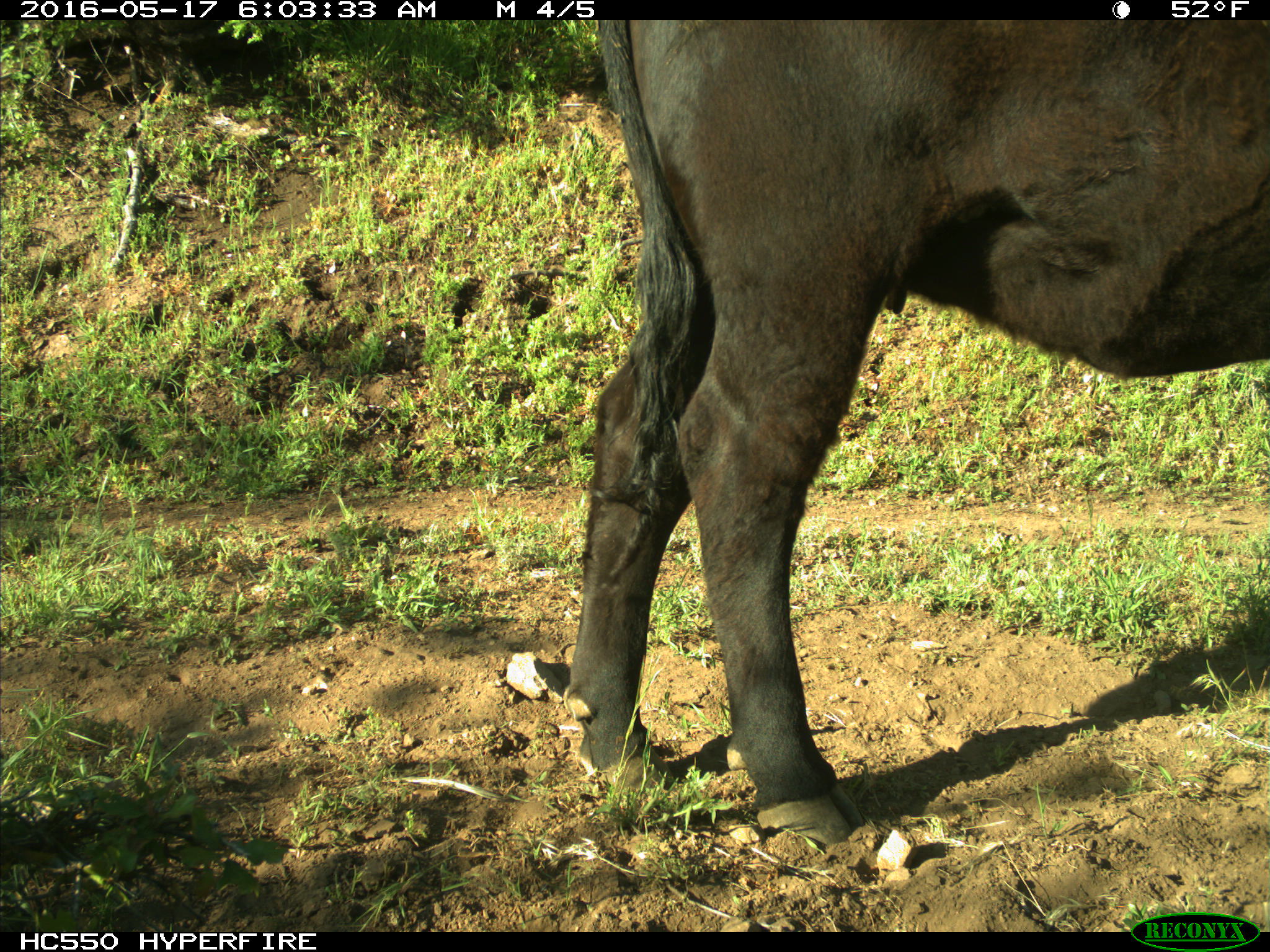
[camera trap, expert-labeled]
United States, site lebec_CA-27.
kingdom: Animalia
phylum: Chordata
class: Mammalia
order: Artiodactyla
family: Bovidae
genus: Bos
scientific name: Bos taurus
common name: domestic cow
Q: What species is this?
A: Bos taurus (domestic cow).